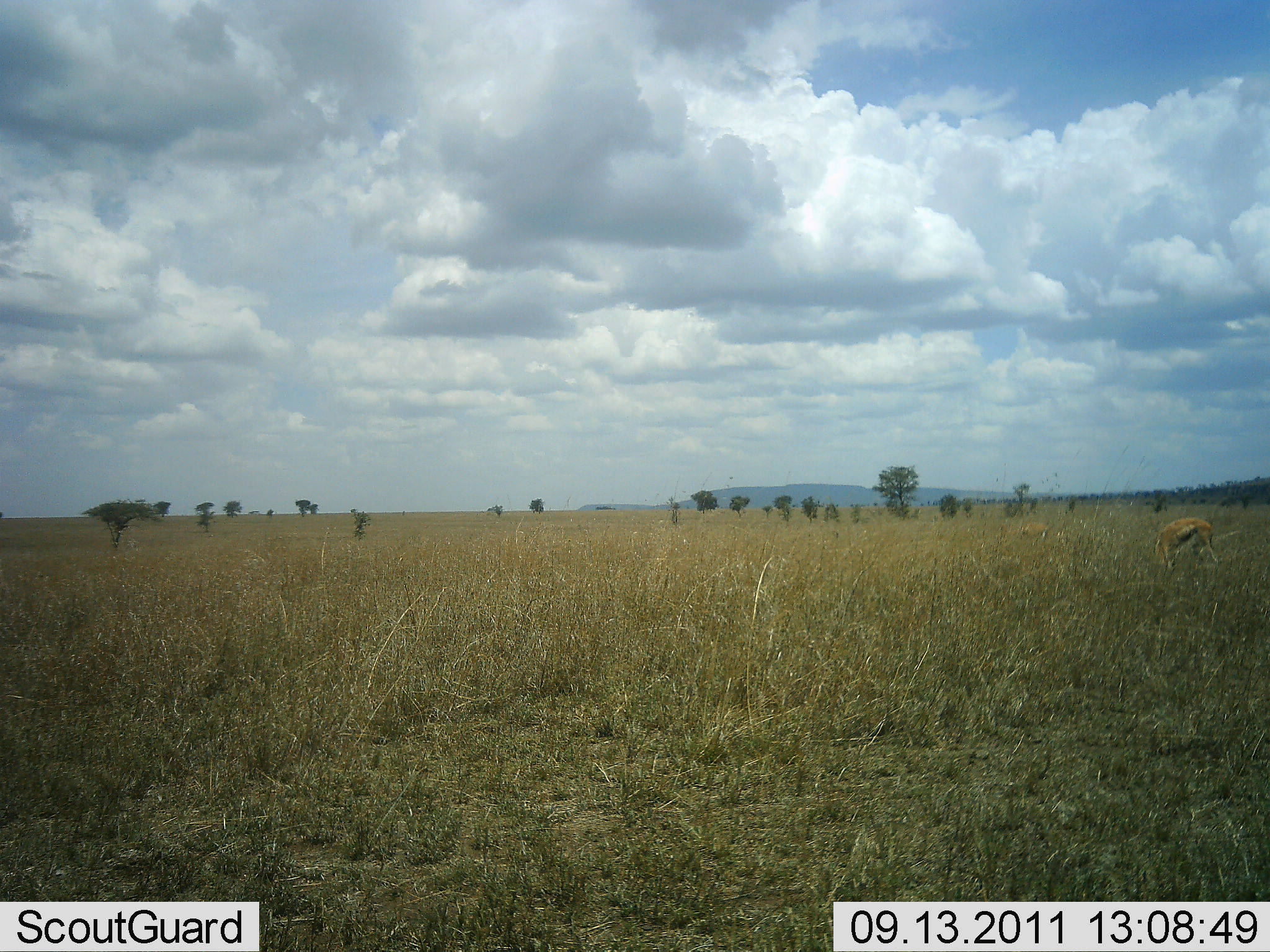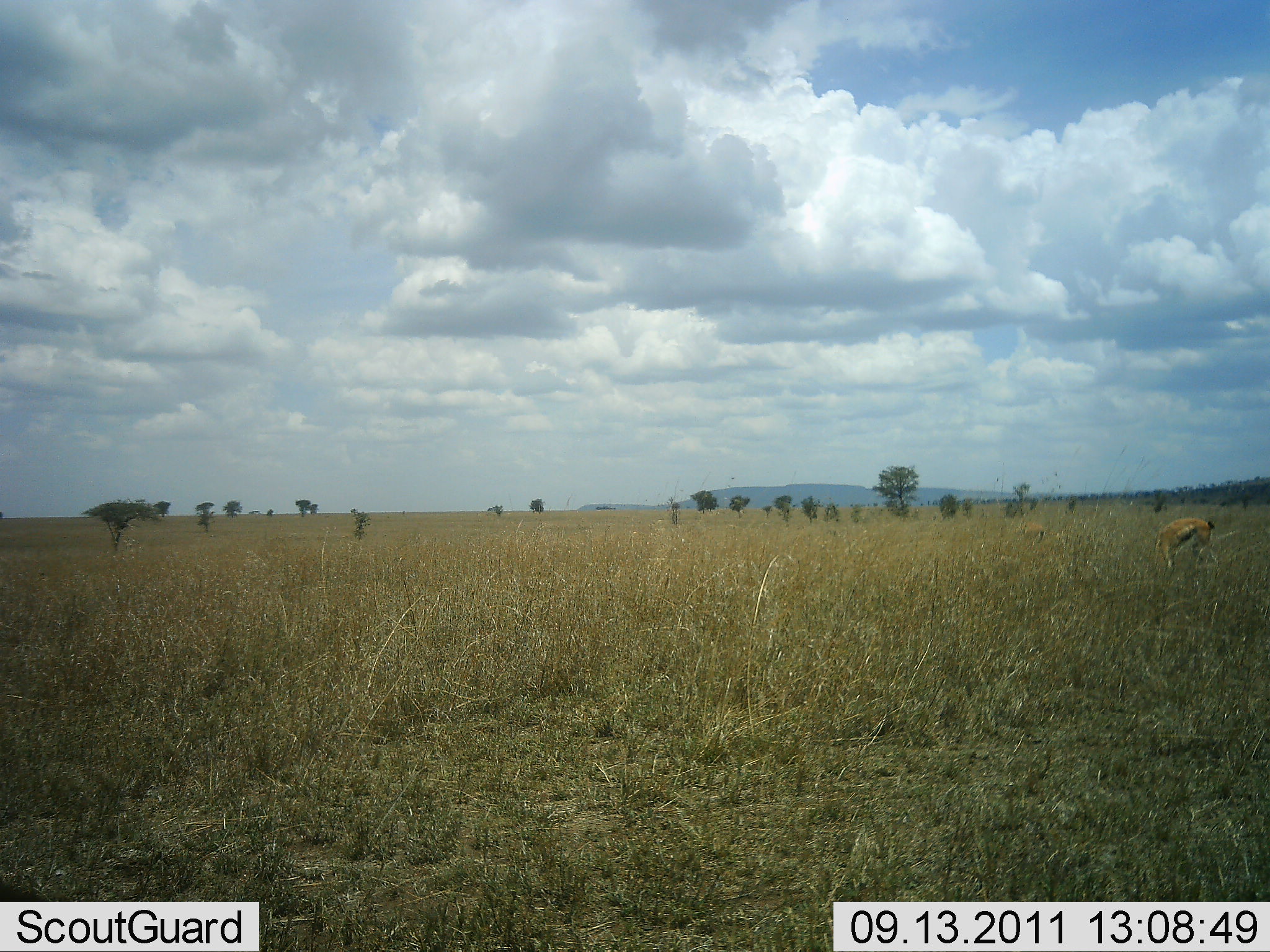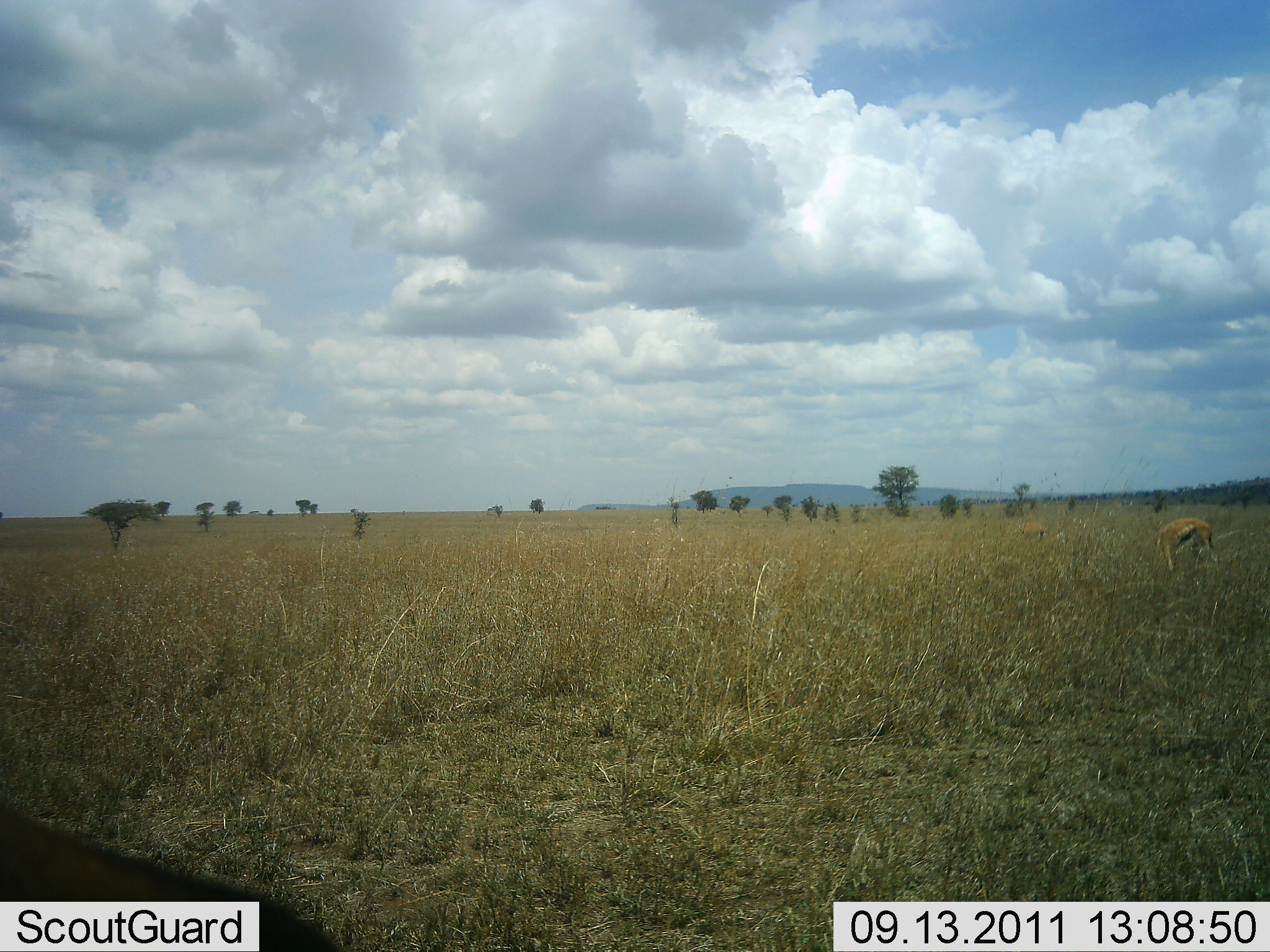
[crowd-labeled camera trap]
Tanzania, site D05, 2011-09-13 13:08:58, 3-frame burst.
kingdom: Animalia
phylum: Chordata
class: Mammalia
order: Artiodactyla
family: Bovidae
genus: Eudorcas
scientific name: Eudorcas thomsonii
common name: thomson's gazelle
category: gazellethomsons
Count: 2.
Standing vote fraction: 0%.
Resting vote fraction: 0%.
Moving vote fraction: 18%.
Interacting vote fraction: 0%.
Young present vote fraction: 0%.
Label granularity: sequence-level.